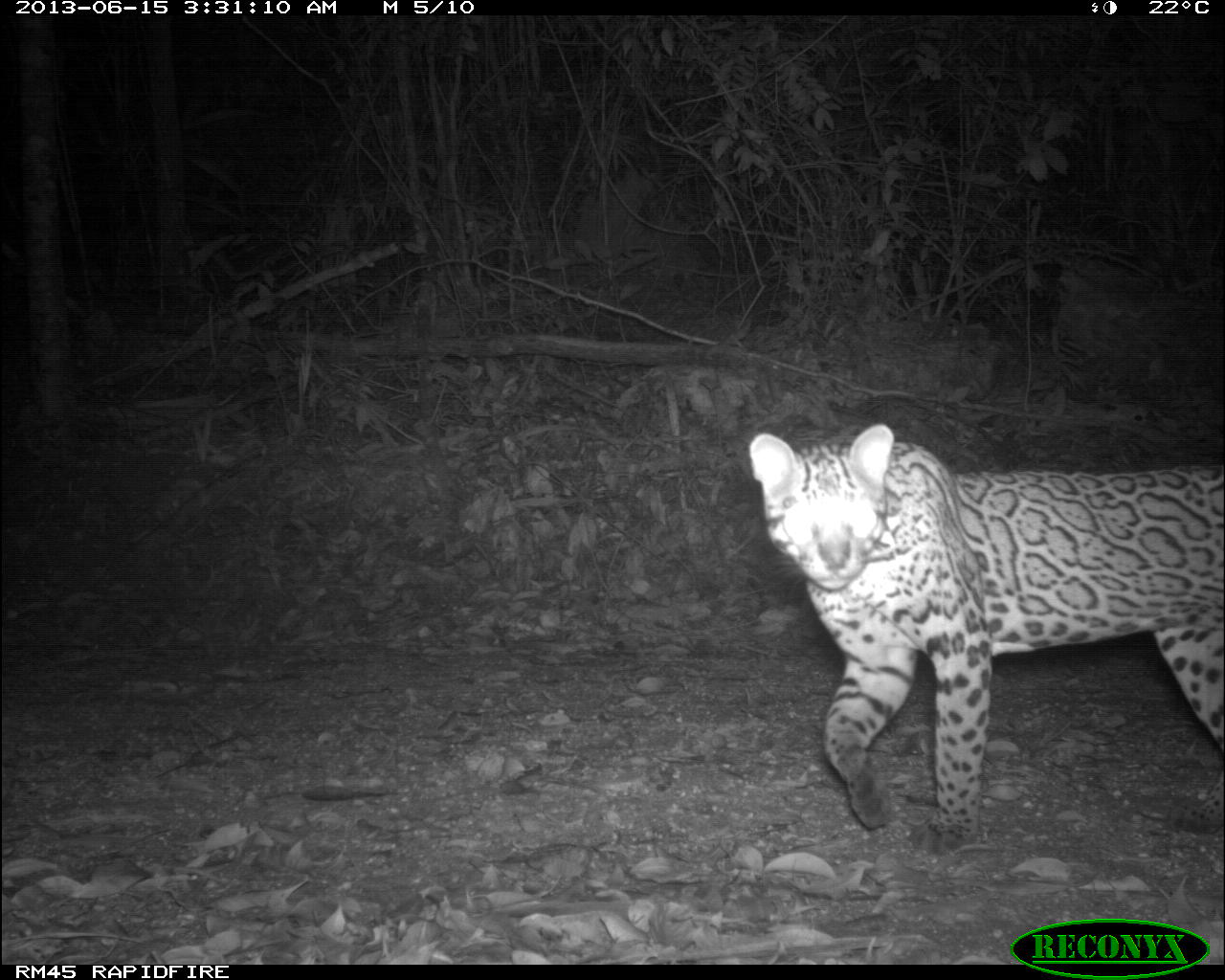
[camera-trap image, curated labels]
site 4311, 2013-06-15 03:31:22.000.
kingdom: Animalia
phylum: Chordata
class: Mammalia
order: Carnivora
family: Felidae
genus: Leopardus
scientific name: Leopardus pardalis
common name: ocelot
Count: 1.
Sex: male.